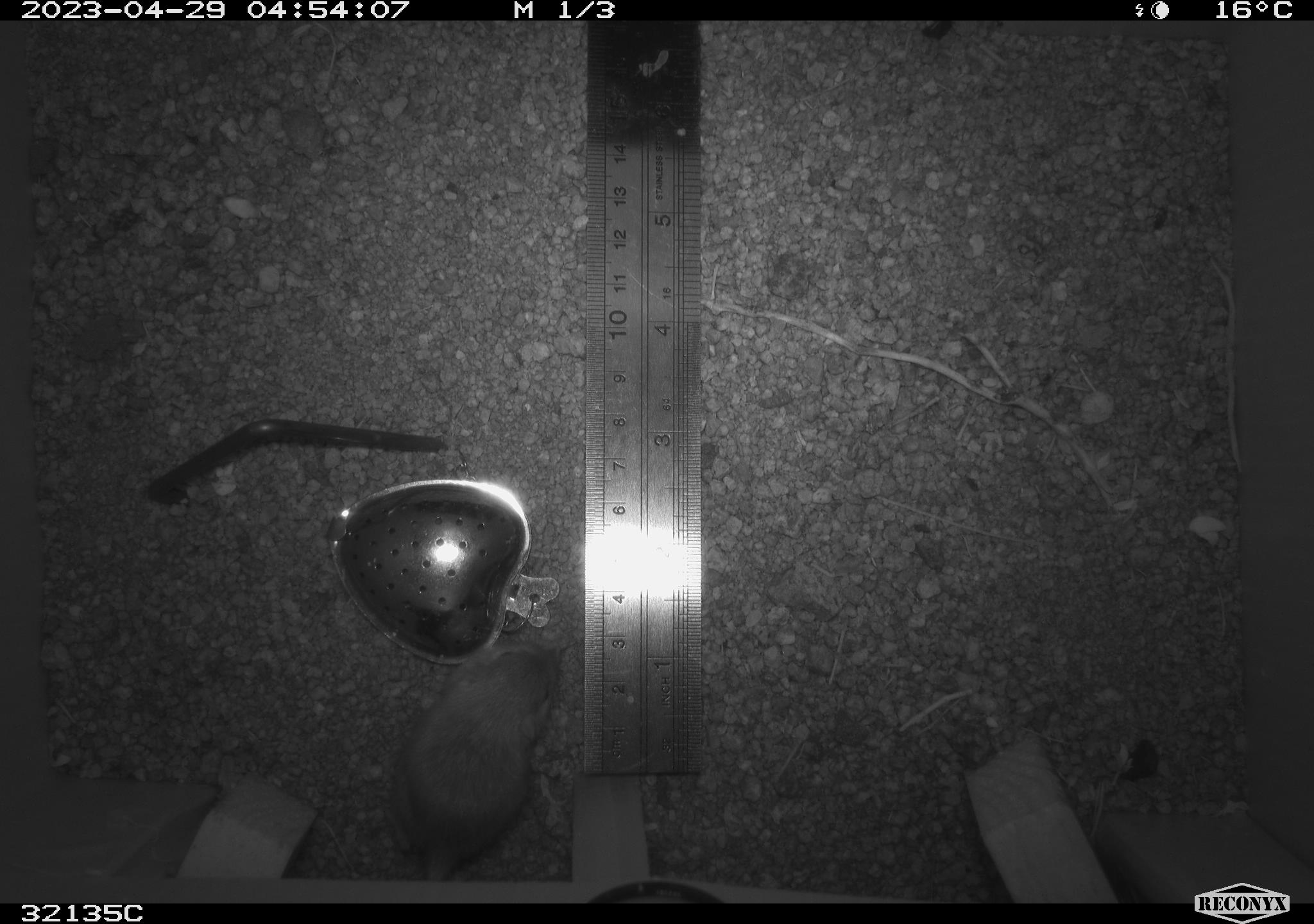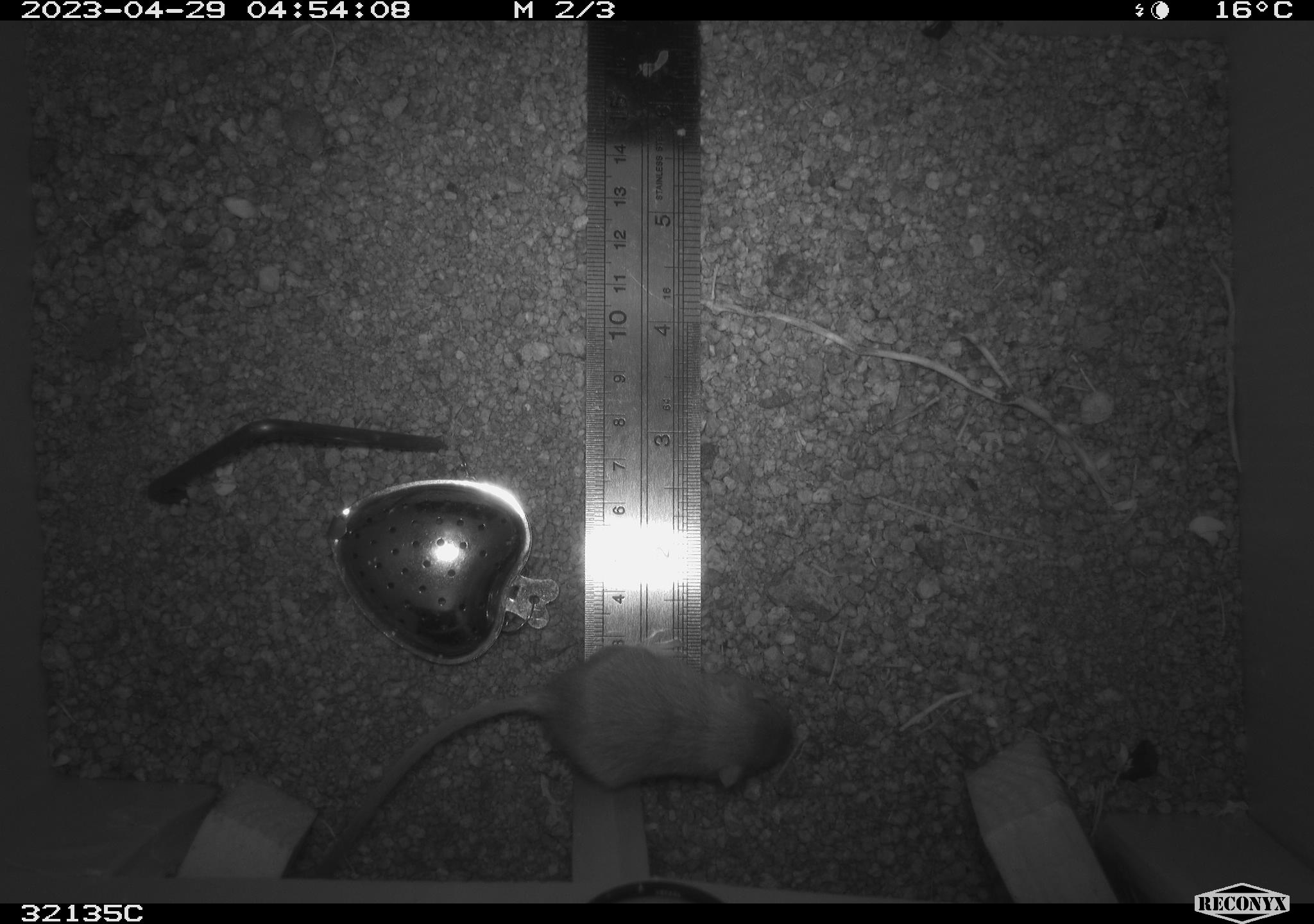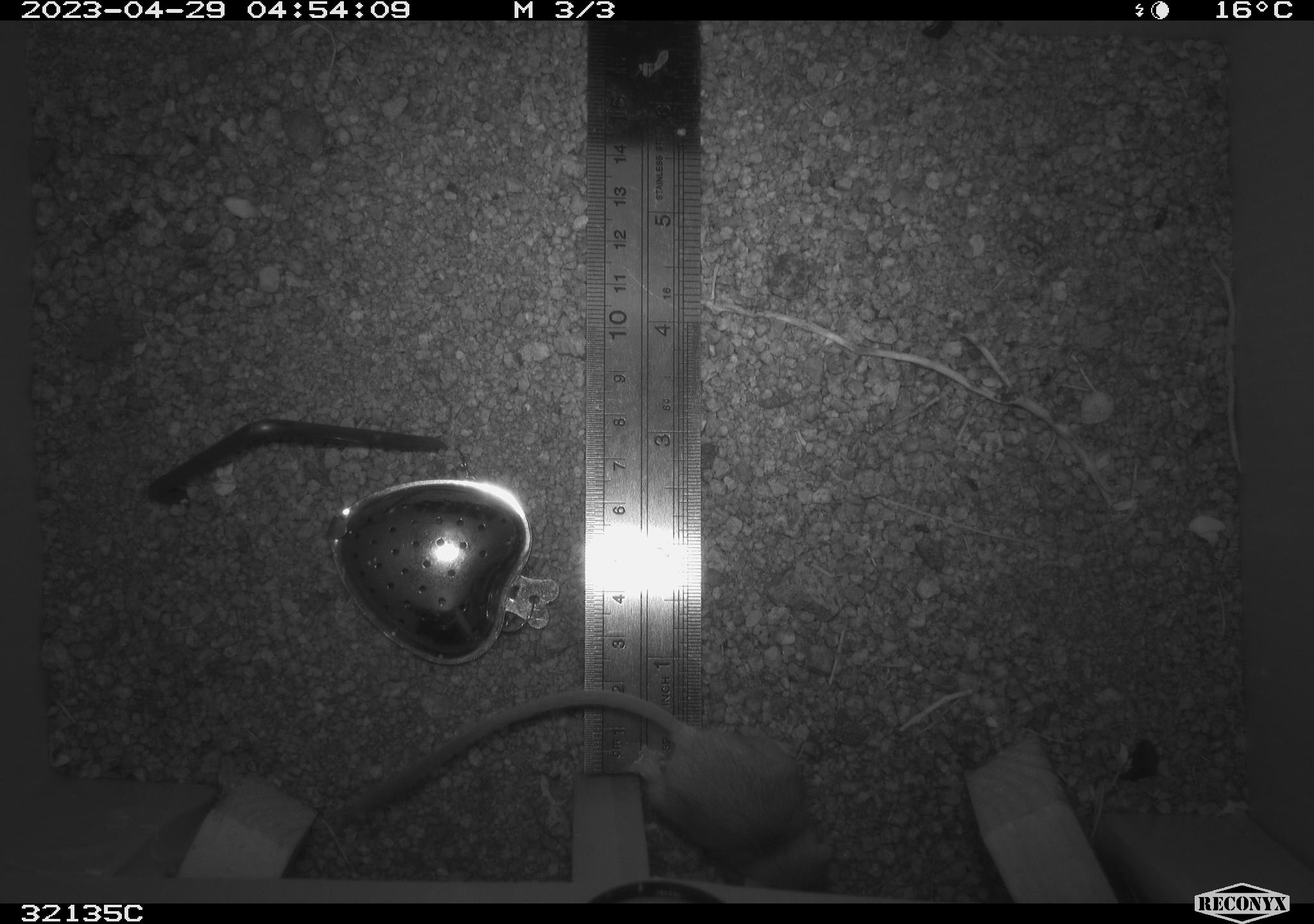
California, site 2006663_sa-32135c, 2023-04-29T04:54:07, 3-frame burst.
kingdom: Animalia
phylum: Chordata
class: Mammalia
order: Rodentia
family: Heteromyidae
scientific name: Heteromyidae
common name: kangaroo rats and pocket mice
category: heteromyidae family